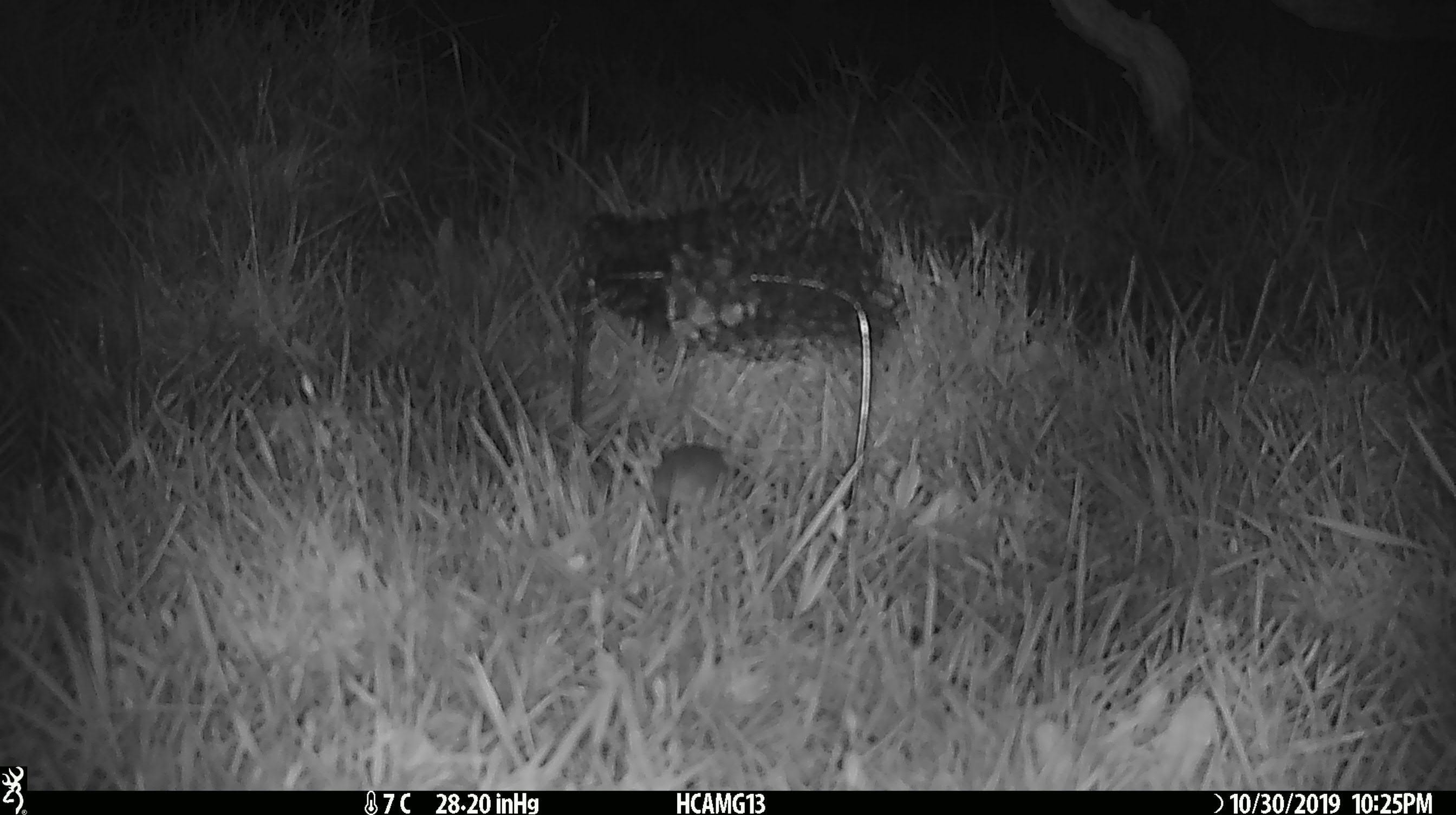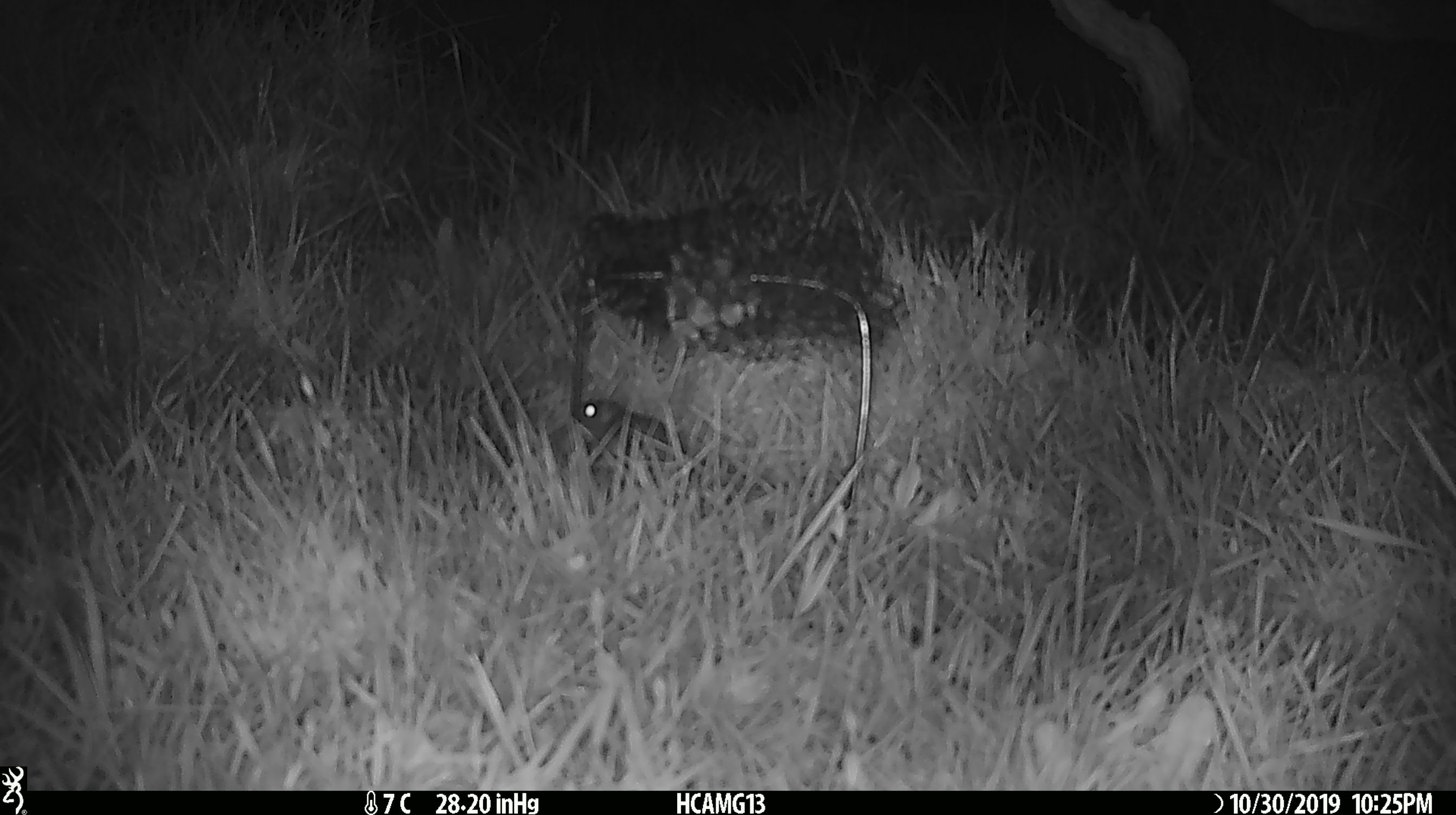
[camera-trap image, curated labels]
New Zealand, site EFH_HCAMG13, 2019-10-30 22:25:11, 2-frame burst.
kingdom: Animalia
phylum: Chordata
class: Mammalia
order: Rodentia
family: Muridae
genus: Mus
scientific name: Mus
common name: mouse